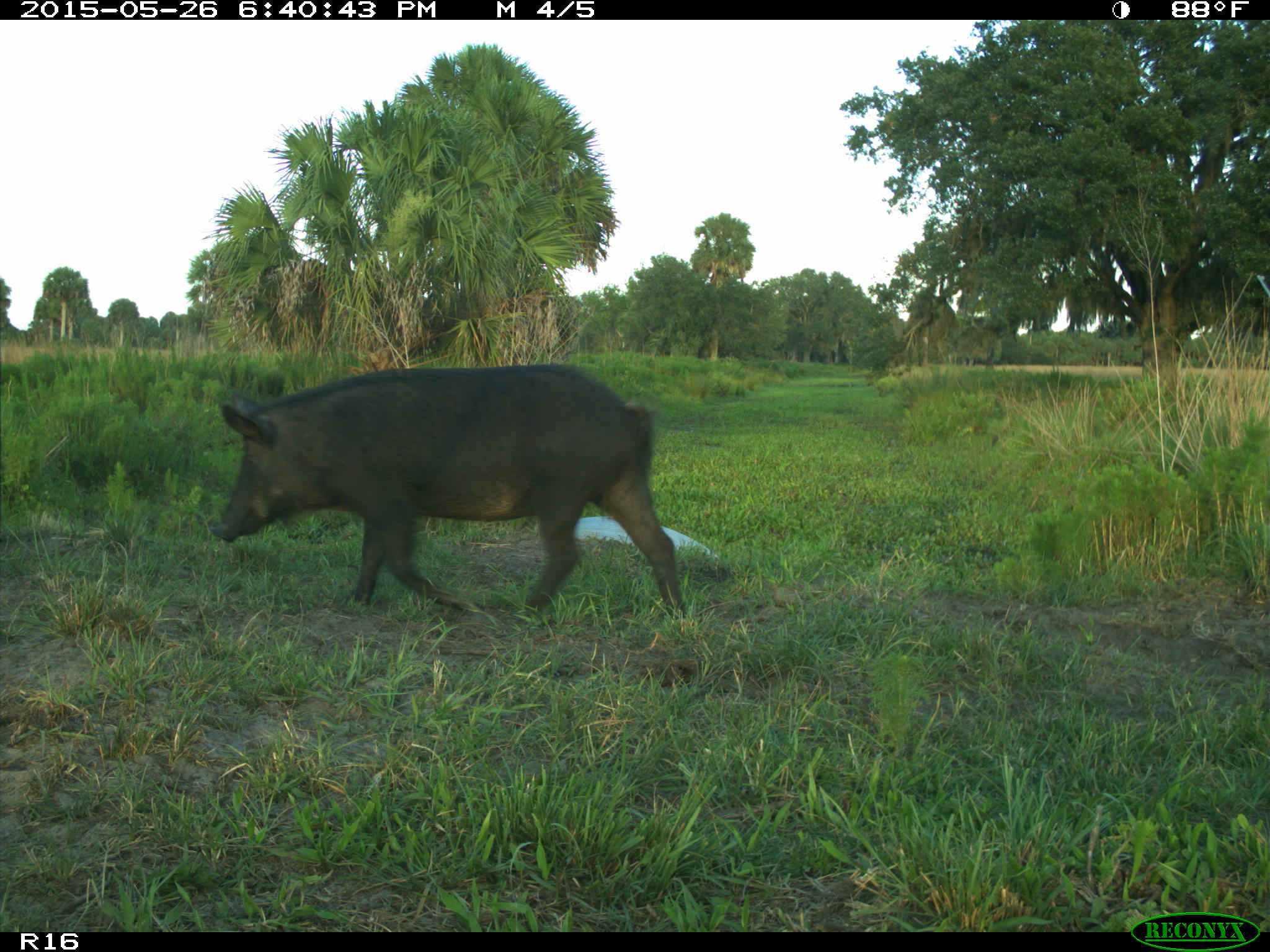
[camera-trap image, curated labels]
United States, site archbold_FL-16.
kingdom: Animalia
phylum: Chordata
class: Mammalia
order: Artiodactyla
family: Suidae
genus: Sus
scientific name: Sus scrofa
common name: wild boar